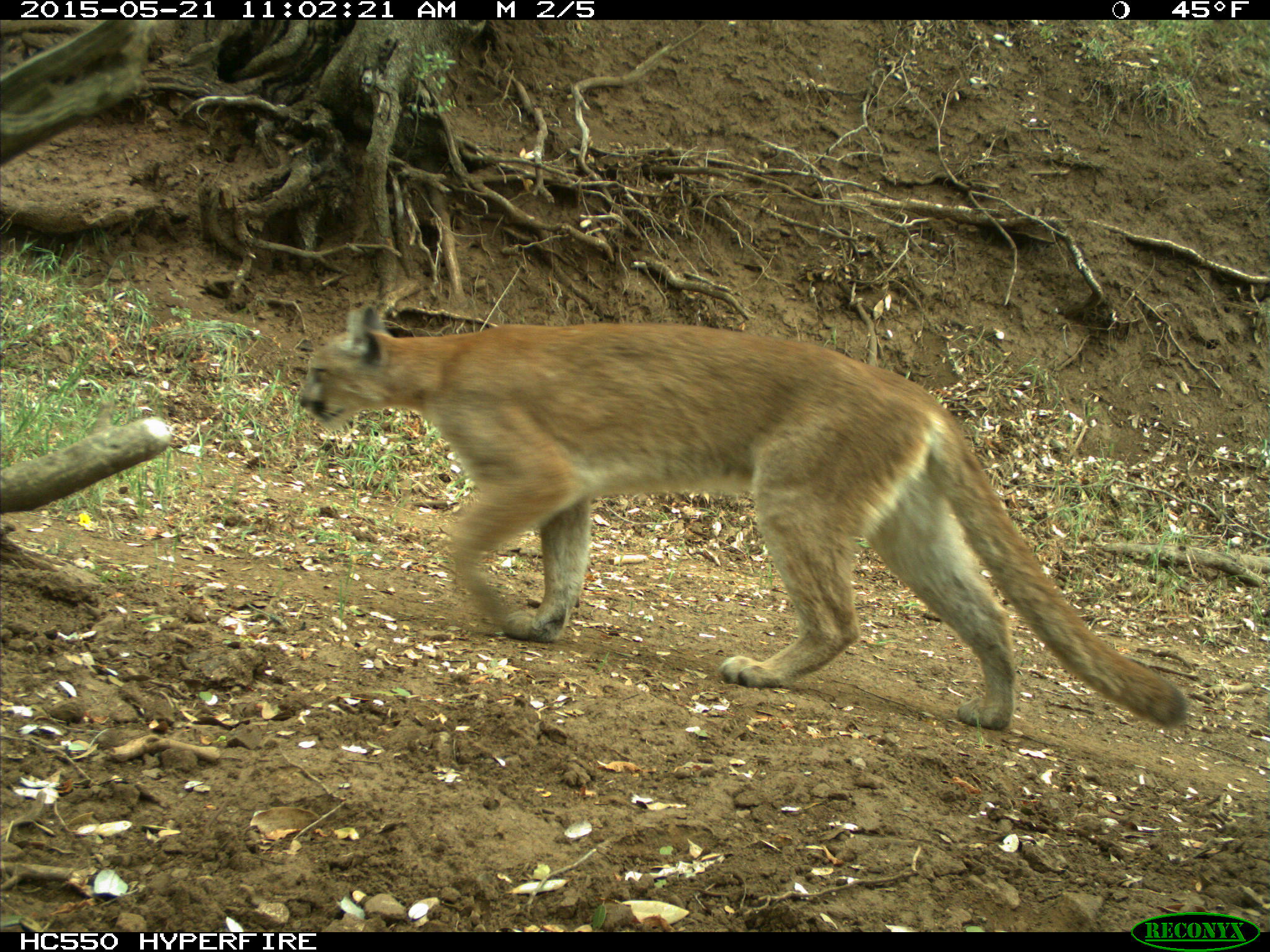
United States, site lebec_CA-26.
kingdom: Animalia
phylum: Chordata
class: Mammalia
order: Carnivora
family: Felidae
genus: Puma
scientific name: Puma concolor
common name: mountain lion